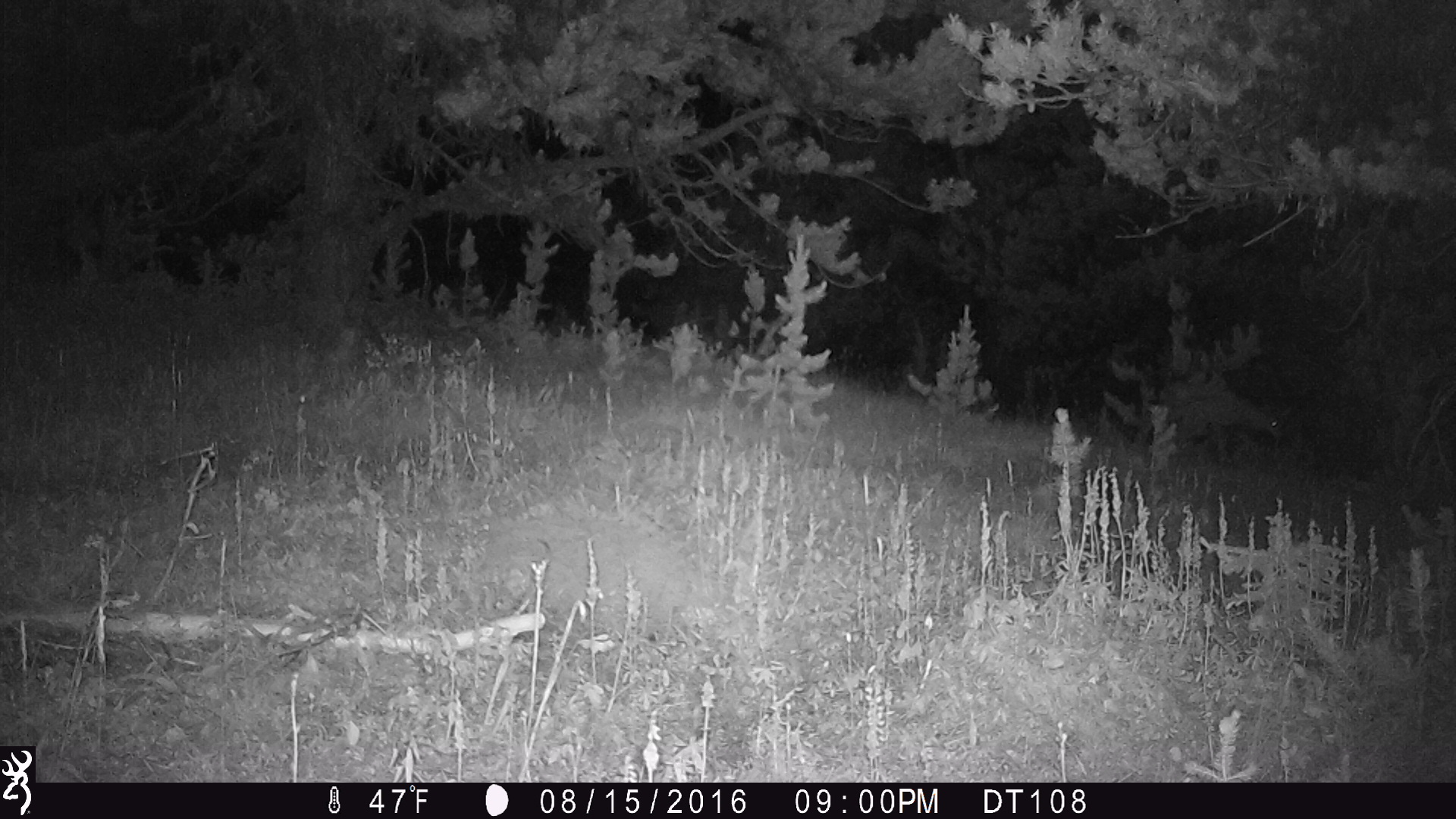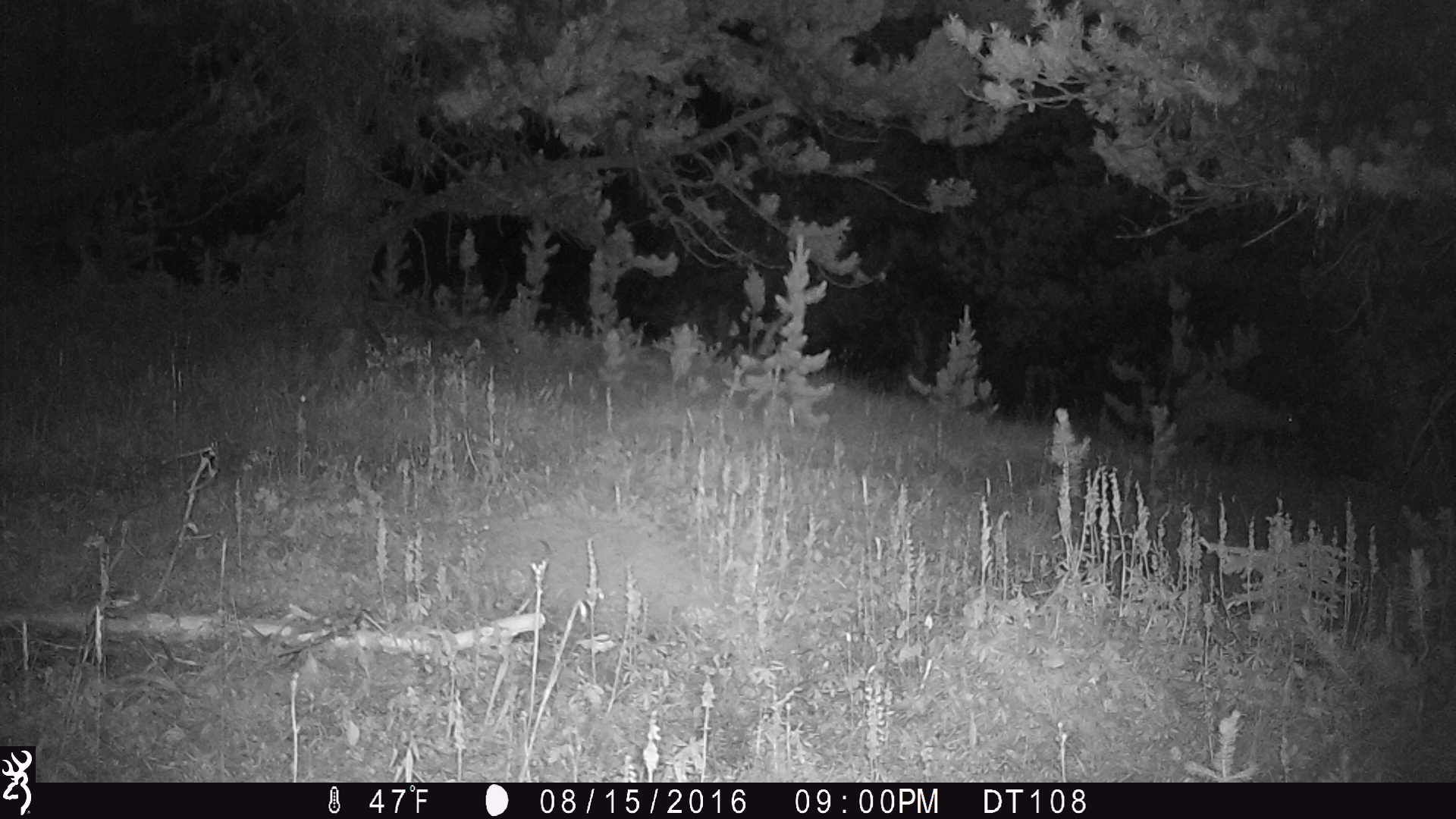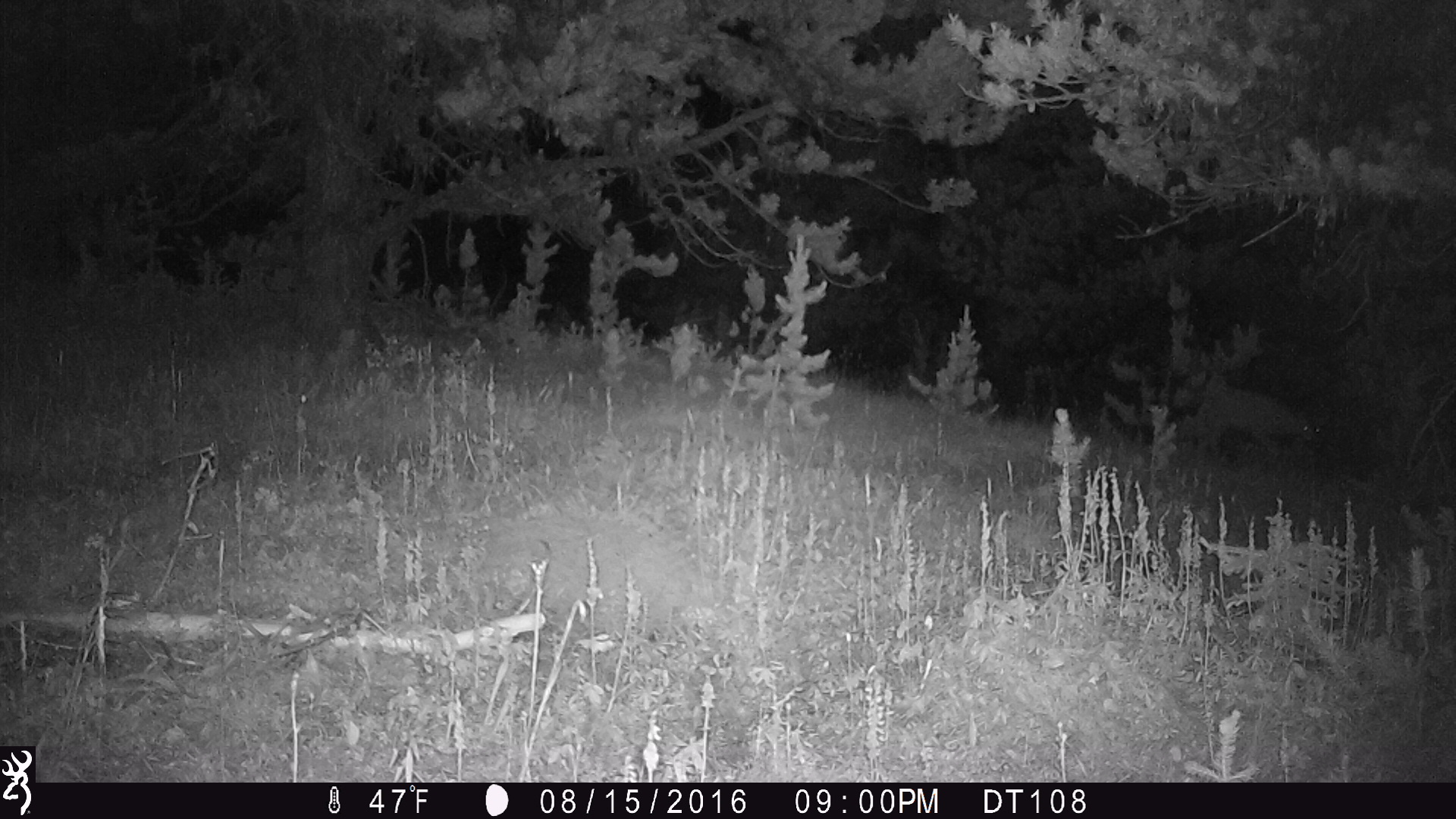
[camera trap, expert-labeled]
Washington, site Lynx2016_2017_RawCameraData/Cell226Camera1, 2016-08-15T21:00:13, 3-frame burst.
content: unidentified animal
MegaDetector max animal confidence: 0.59